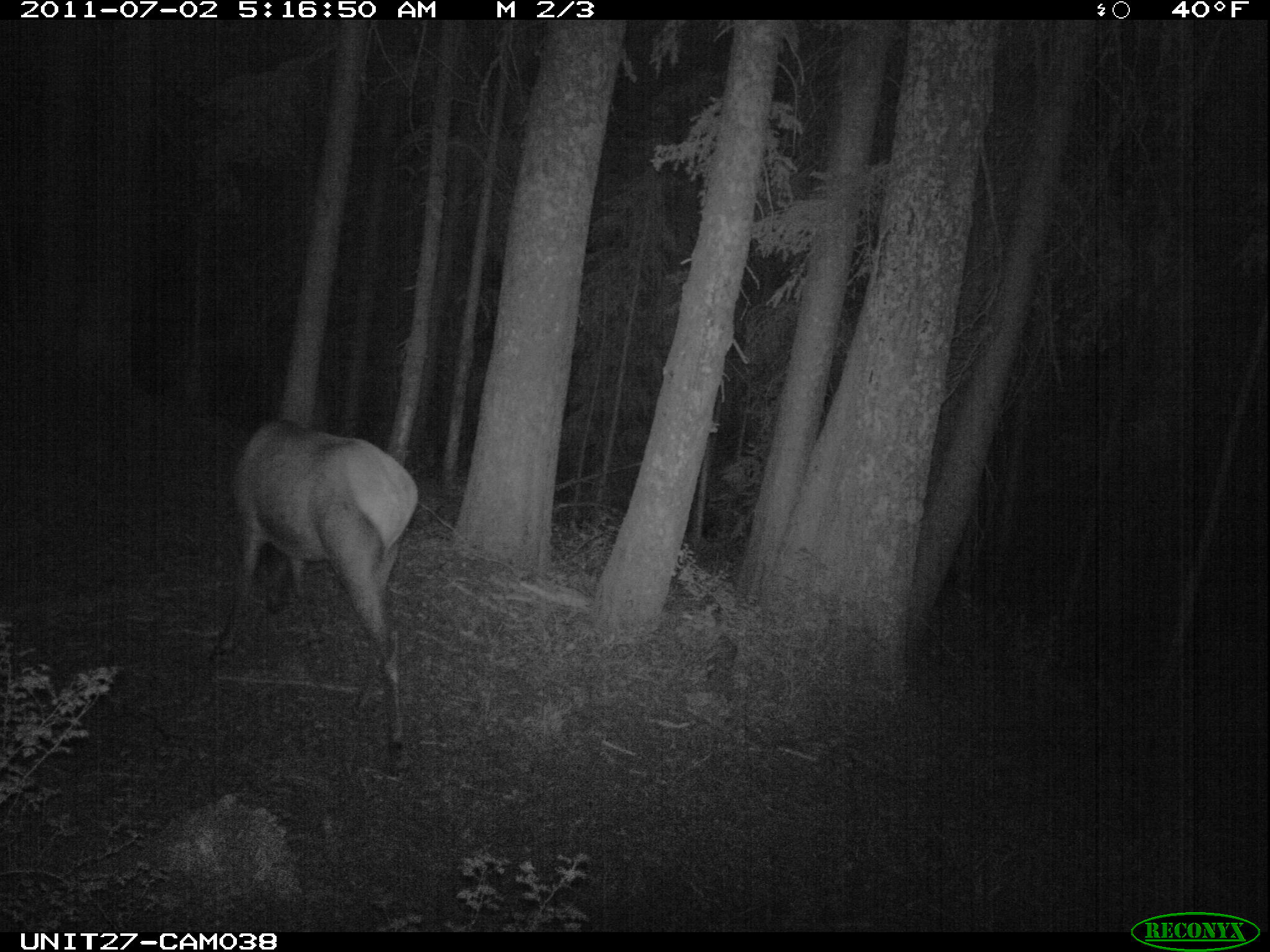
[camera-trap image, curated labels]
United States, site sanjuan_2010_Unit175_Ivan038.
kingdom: Animalia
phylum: Chordata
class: Mammalia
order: Artiodactyla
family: Cervidae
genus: Cervus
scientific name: Cervus elaphus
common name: red deer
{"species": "Cervus elaphus (red deer)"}